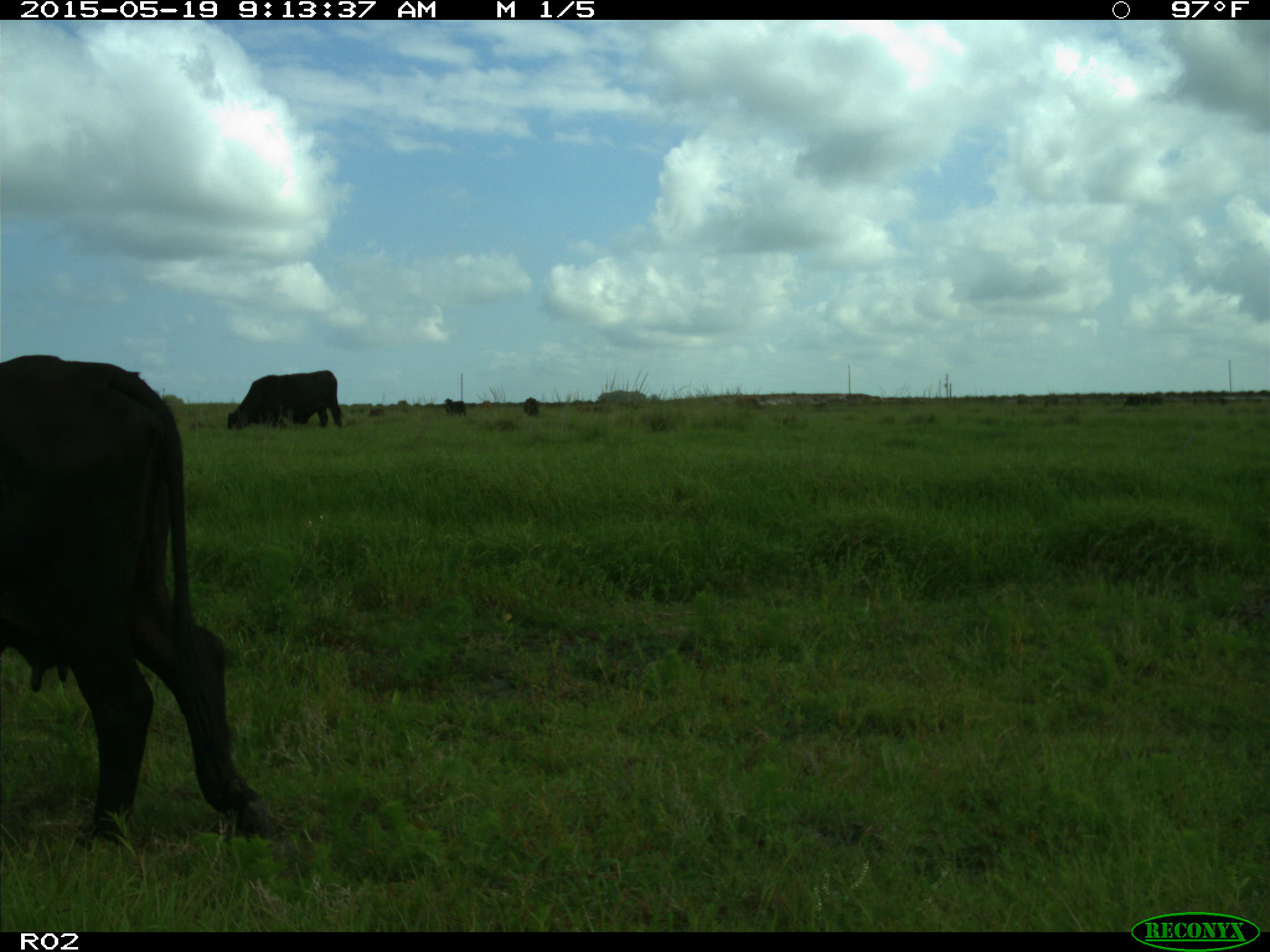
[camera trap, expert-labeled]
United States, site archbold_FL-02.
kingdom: Animalia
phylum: Chordata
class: Mammalia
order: Artiodactyla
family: Bovidae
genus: Bos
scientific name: Bos taurus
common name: domestic cow